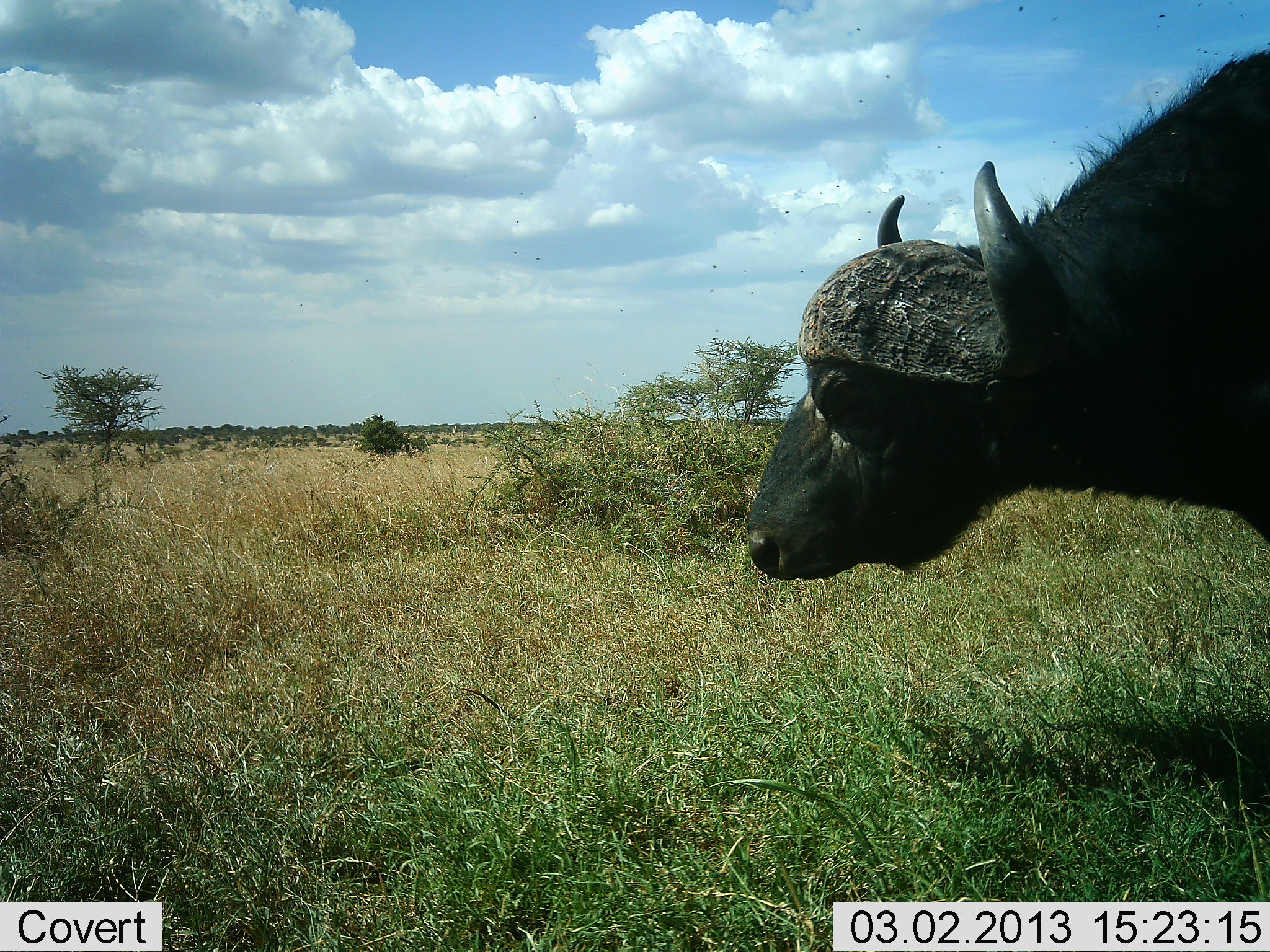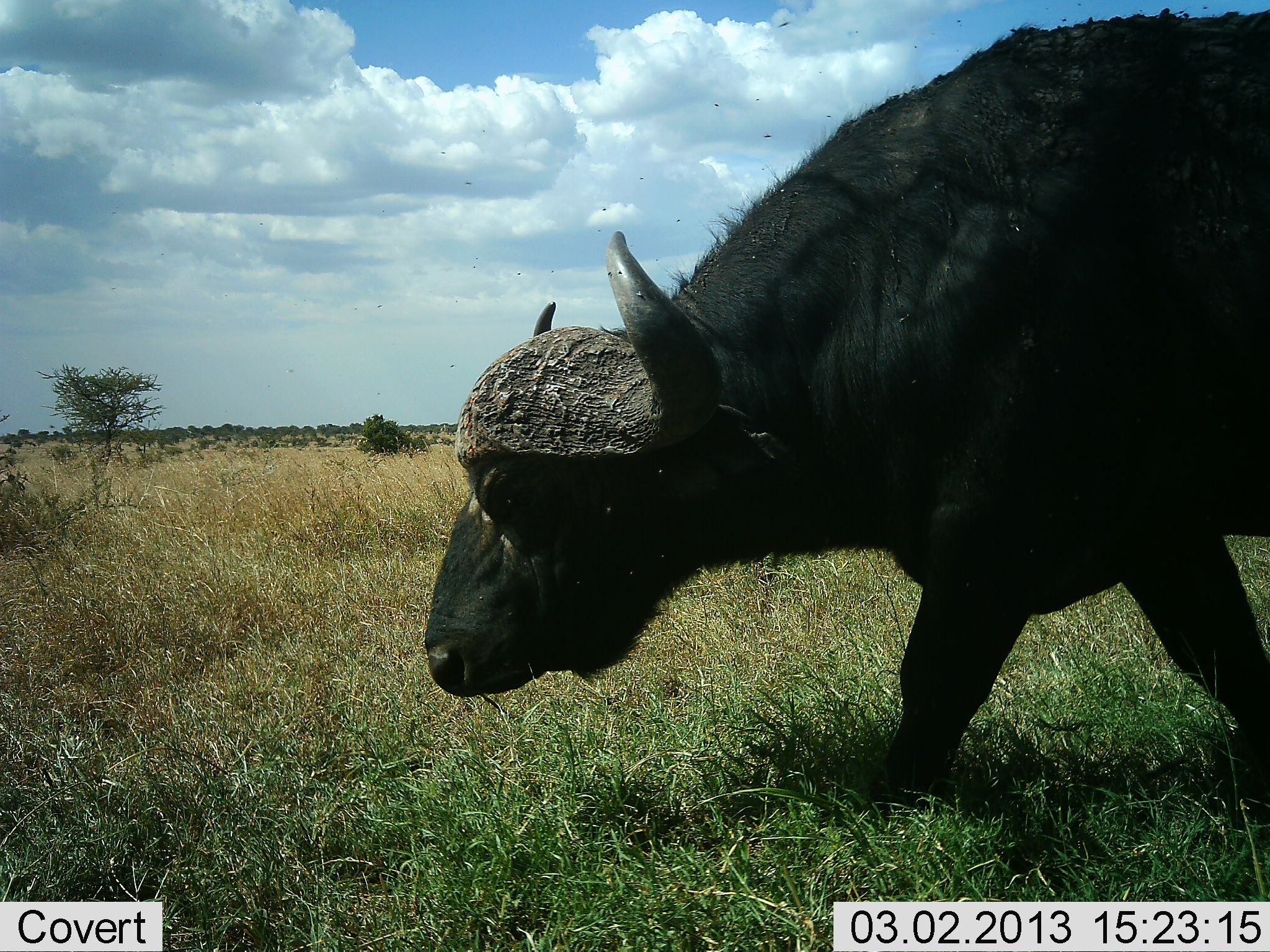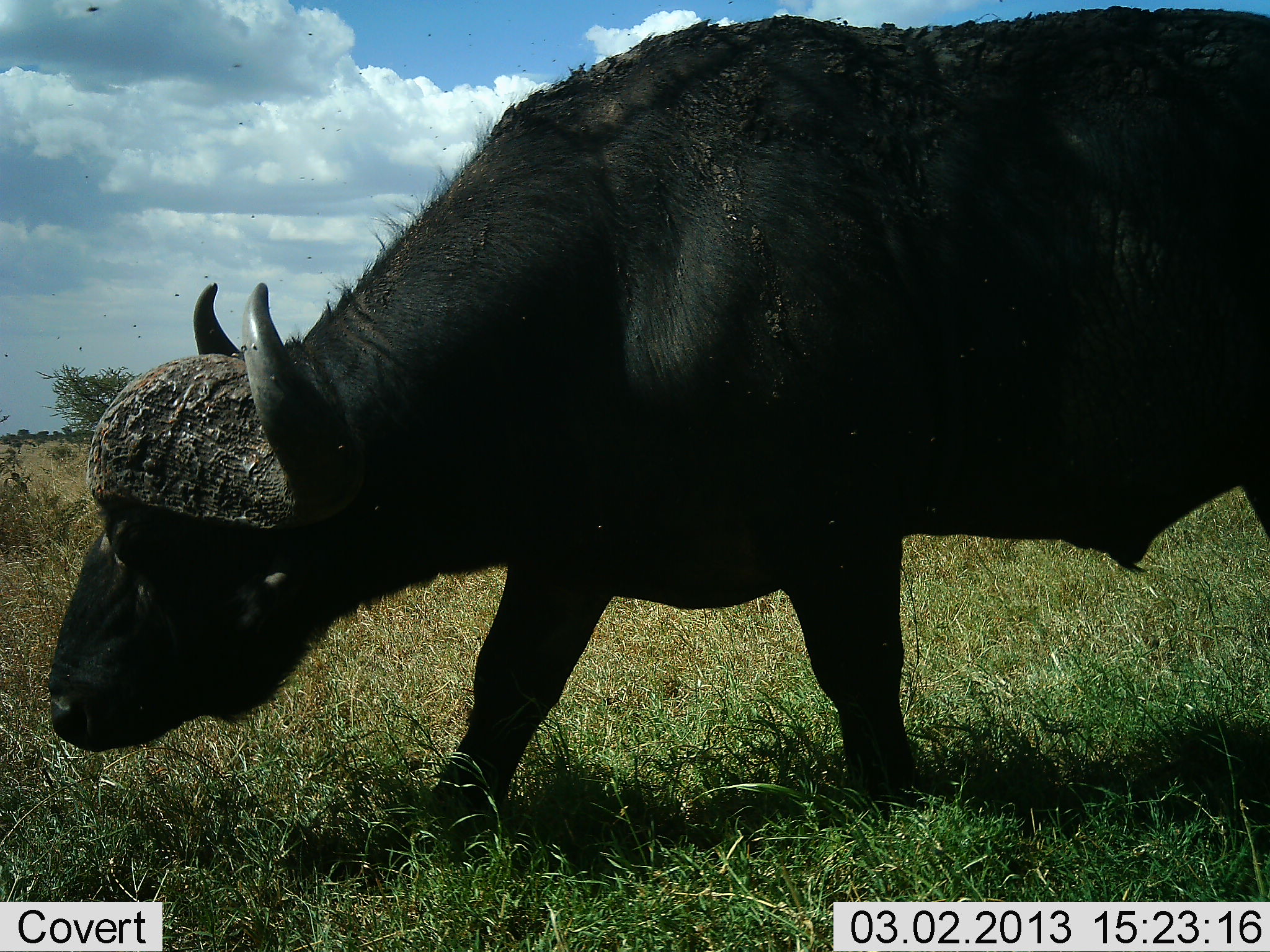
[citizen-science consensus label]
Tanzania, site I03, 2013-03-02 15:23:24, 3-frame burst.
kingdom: Animalia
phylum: Chordata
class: Mammalia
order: Artiodactyla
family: Bovidae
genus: Syncerus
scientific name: Syncerus caffer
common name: cape buffalo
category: buffalo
Buffalo (cape buffalo) (Syncerus caffer), count 1. Behavior (volunteer vote fractions): standing 8%, resting 0%, moving 90%, interacting 0%. Young present (vote fraction): 0%. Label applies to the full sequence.